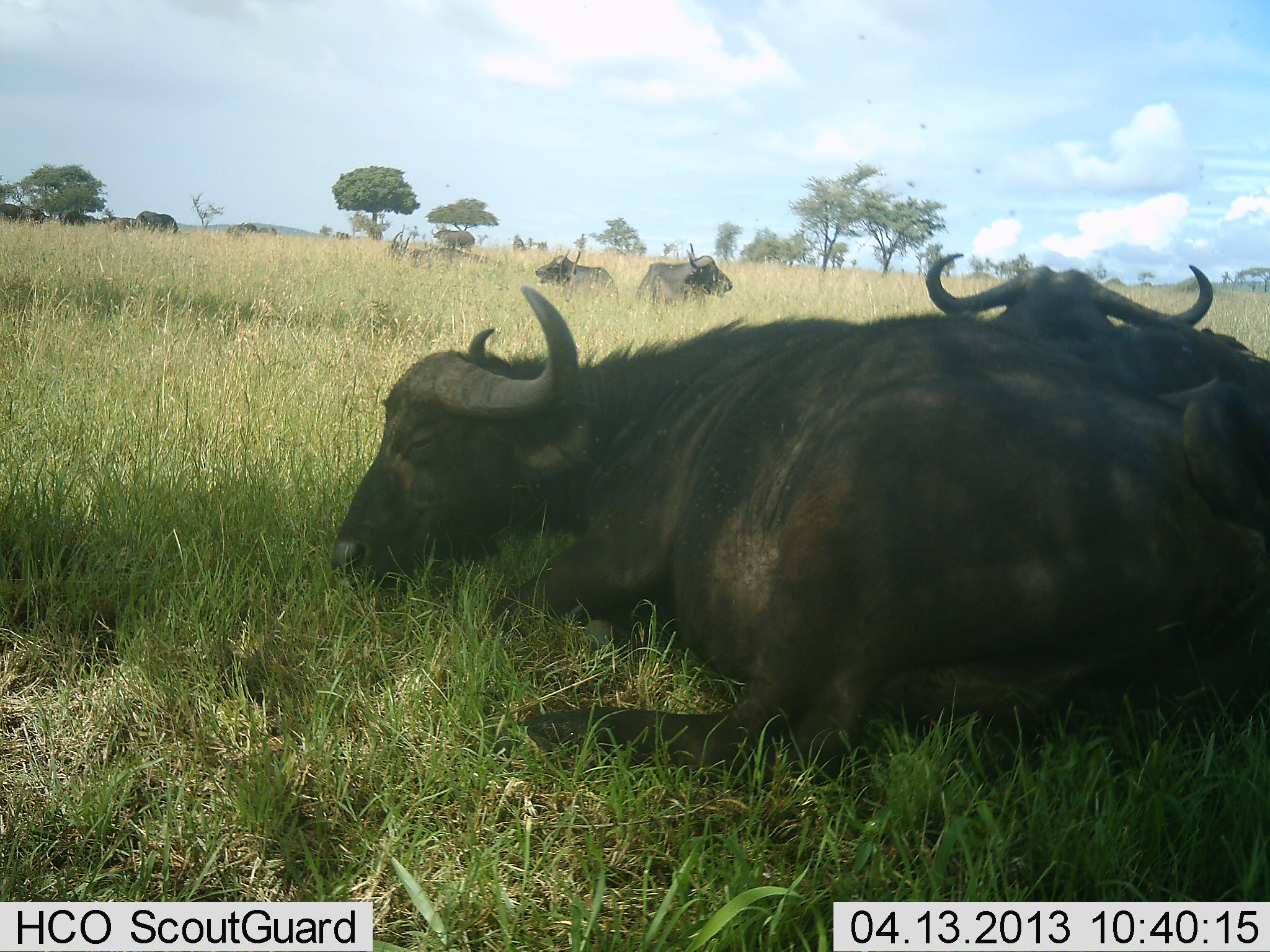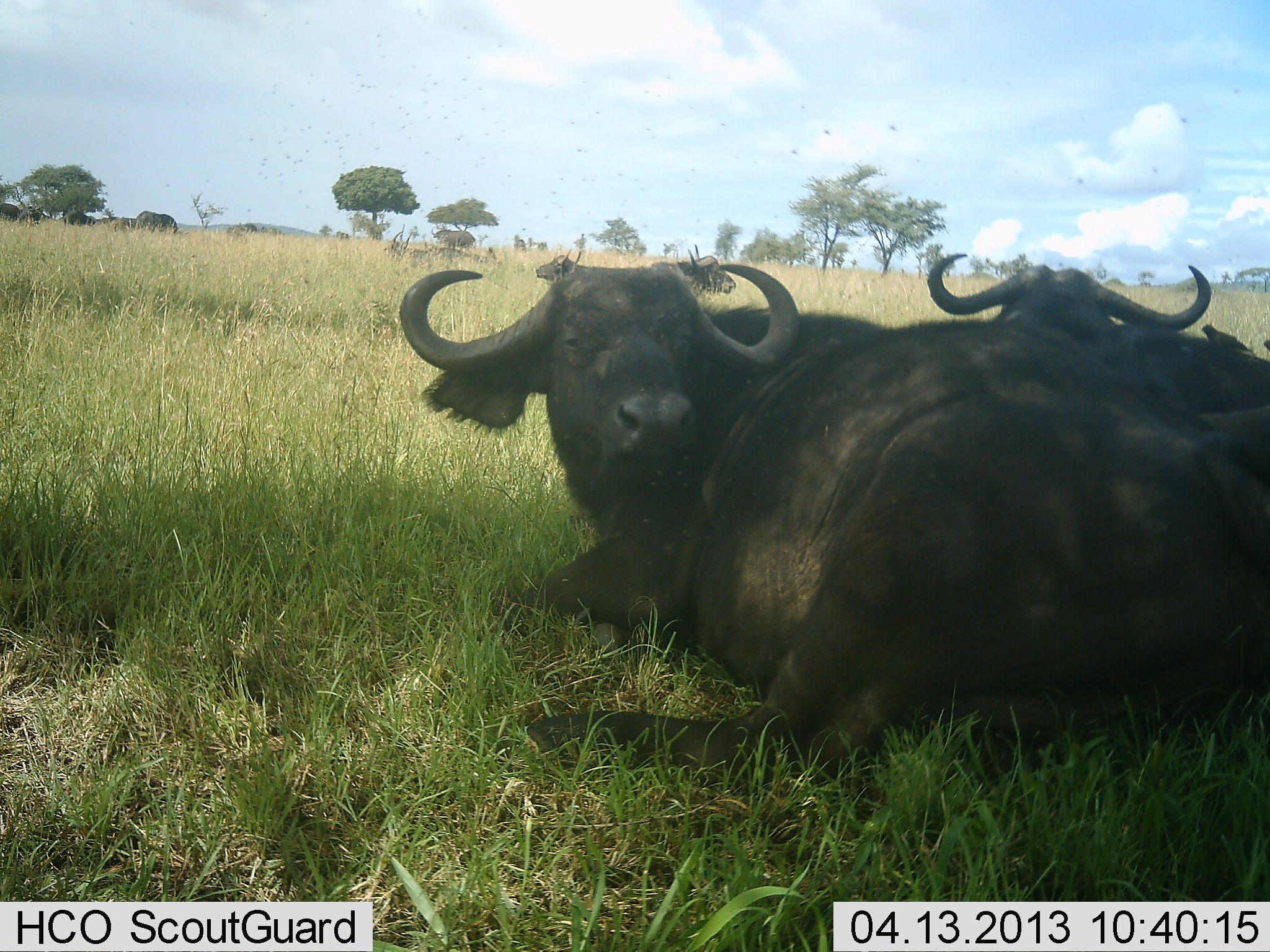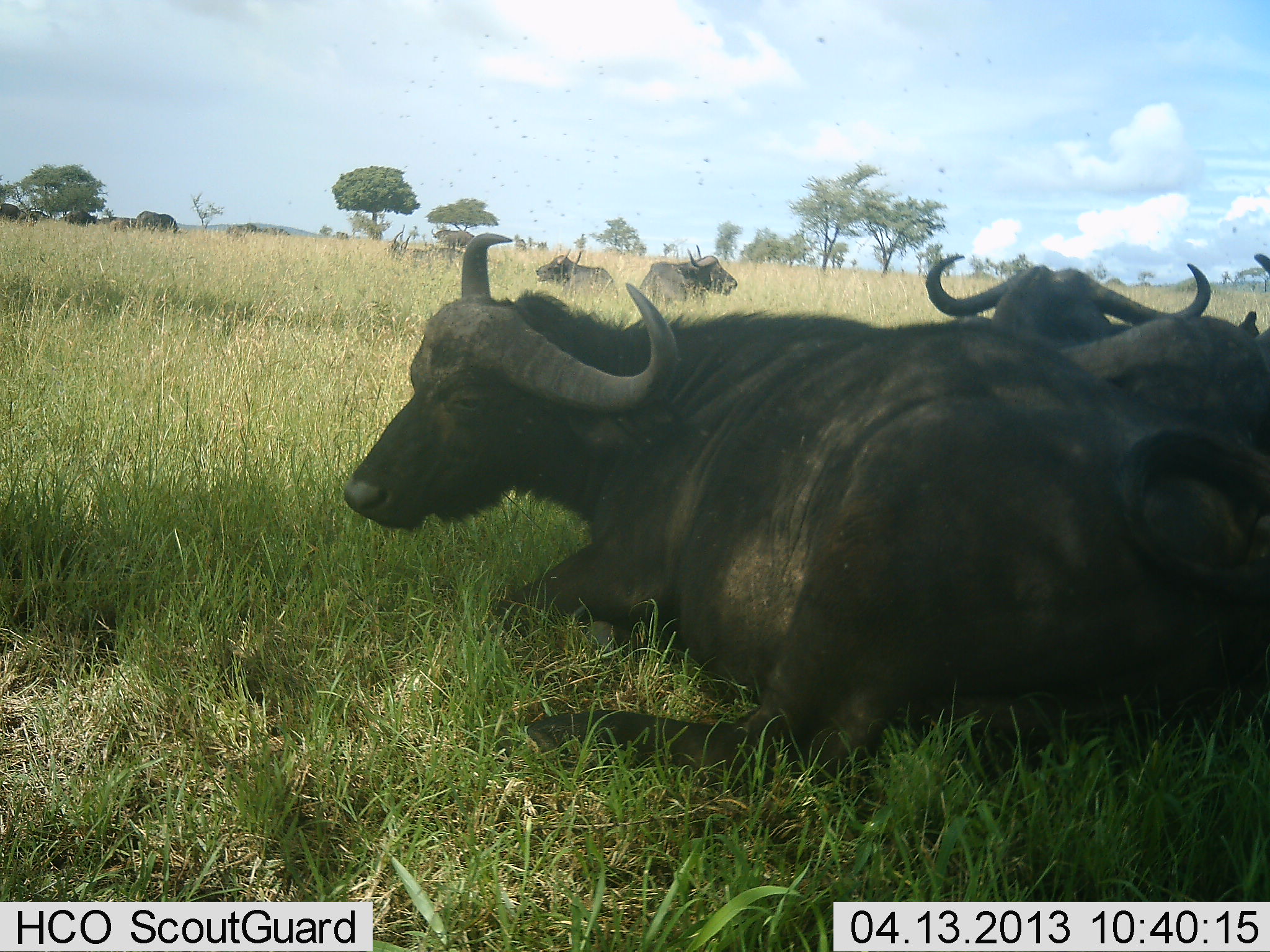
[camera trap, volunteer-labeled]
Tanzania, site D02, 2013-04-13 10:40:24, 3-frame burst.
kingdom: Animalia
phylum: Chordata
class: Mammalia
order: Artiodactyla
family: Bovidae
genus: Syncerus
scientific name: Syncerus caffer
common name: cape buffalo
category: buffalo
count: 5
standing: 35%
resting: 100%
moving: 0%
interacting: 0%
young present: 0%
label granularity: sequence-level